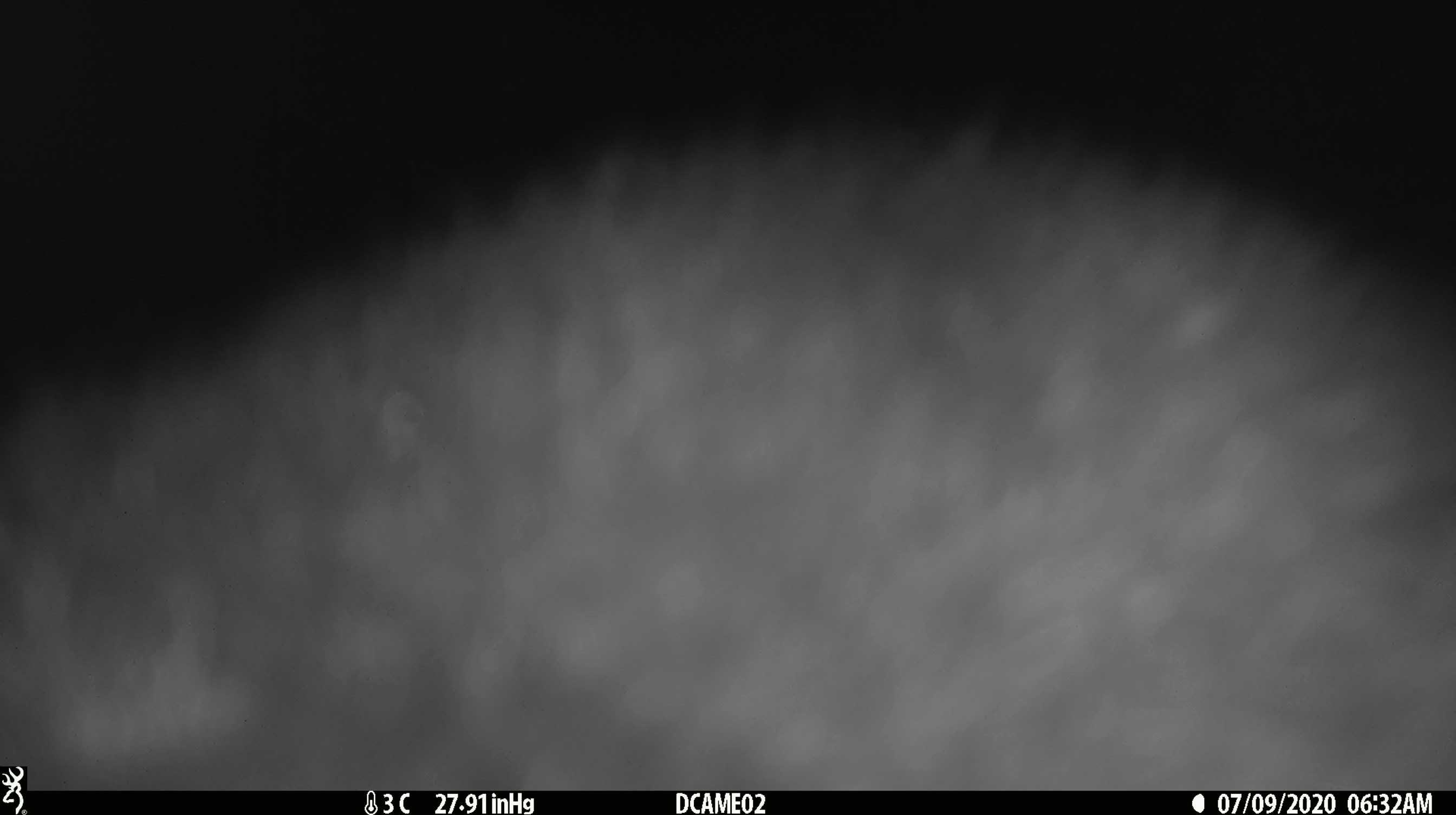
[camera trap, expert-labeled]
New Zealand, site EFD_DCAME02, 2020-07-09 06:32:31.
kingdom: Animalia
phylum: Chordata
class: Mammalia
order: Diprotodontia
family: Phalangeridae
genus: Trichosurus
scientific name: Trichosurus vulpecula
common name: common brushtail possum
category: possum